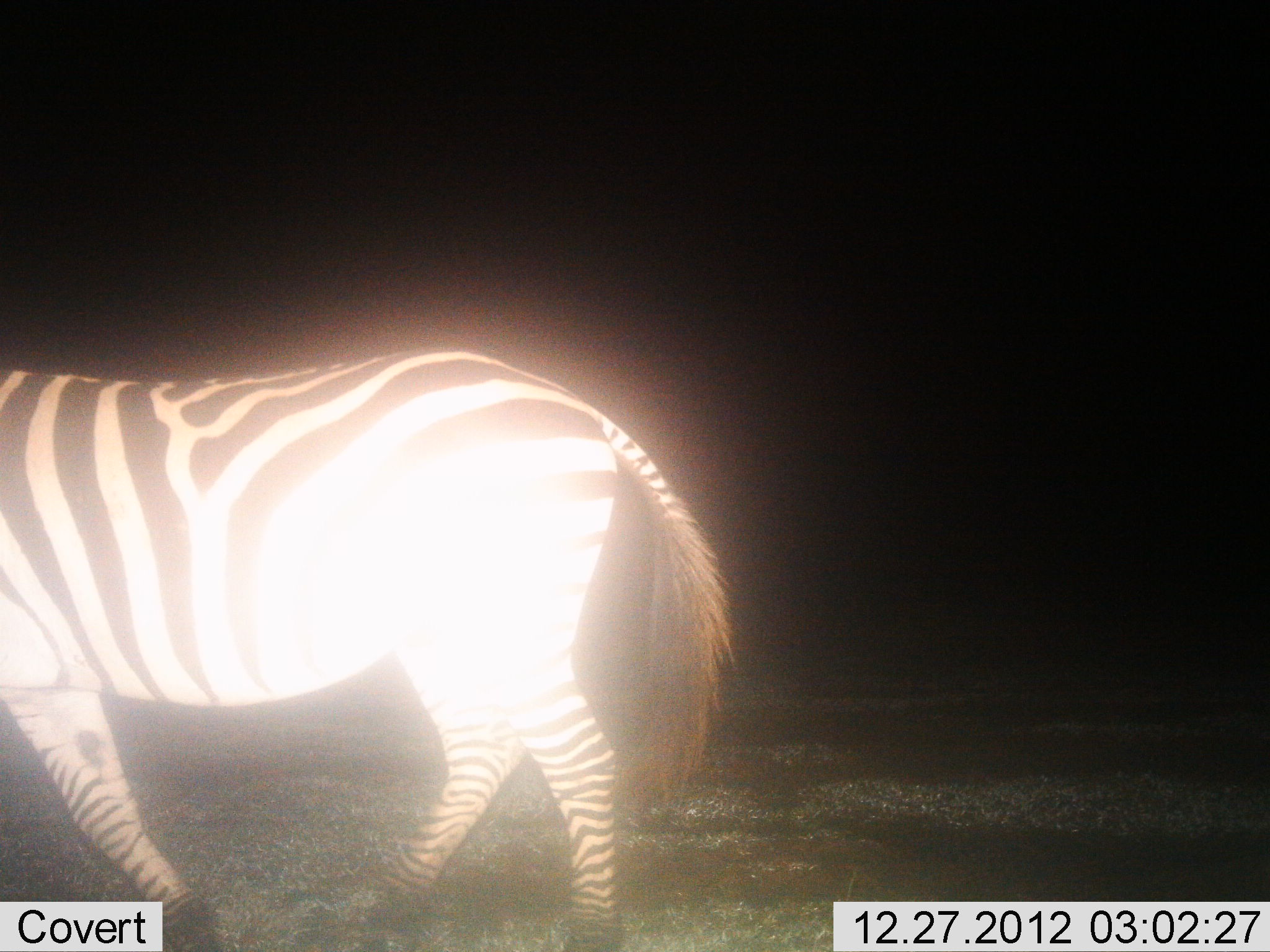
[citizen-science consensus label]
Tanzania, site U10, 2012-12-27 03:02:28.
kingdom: Animalia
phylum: Chordata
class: Mammalia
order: Perissodactyla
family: Equidae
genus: Equus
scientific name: Equus quagga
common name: plains zebra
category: zebra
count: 1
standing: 10%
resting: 0%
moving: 100%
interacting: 0%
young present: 0%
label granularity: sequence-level